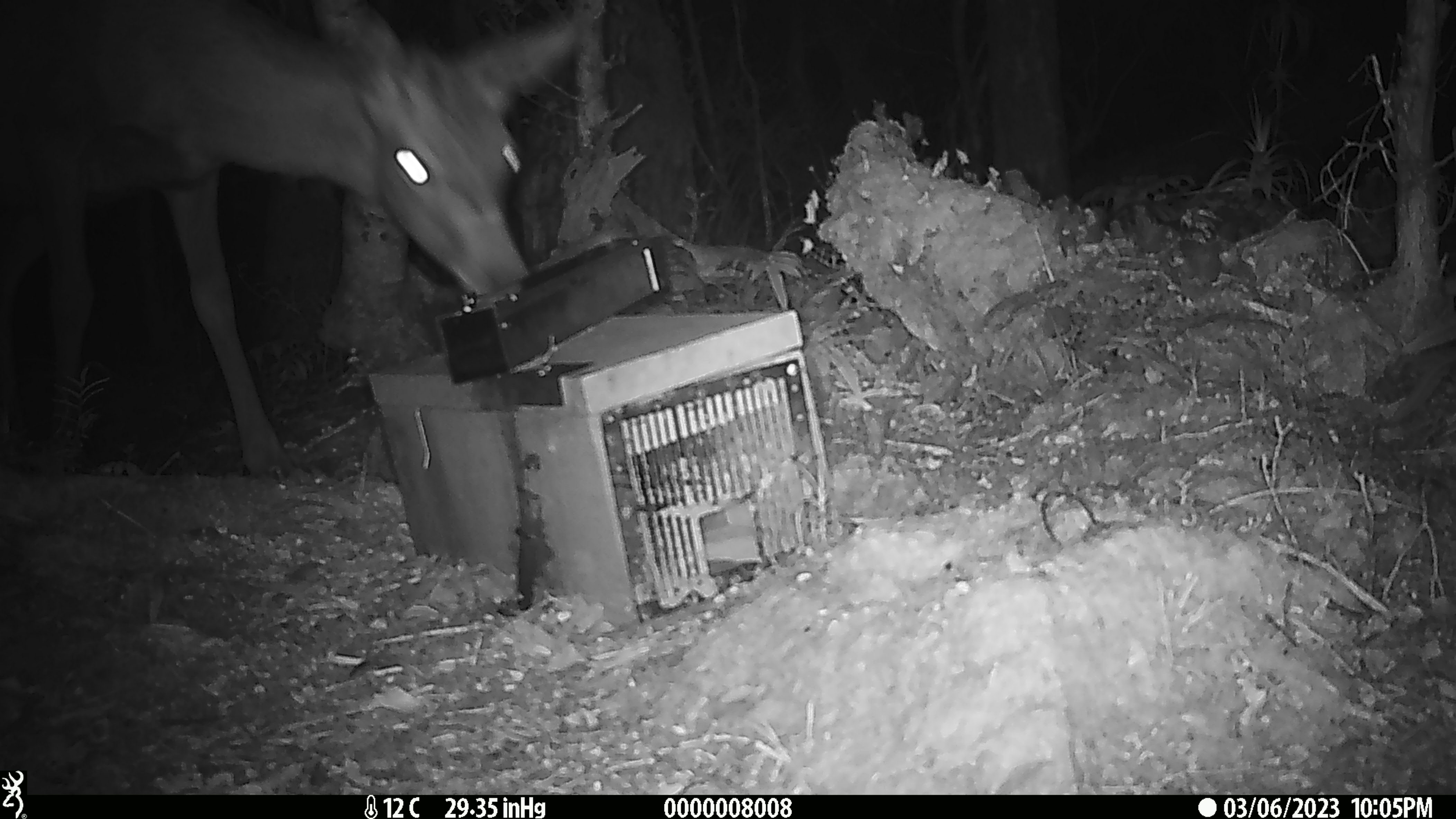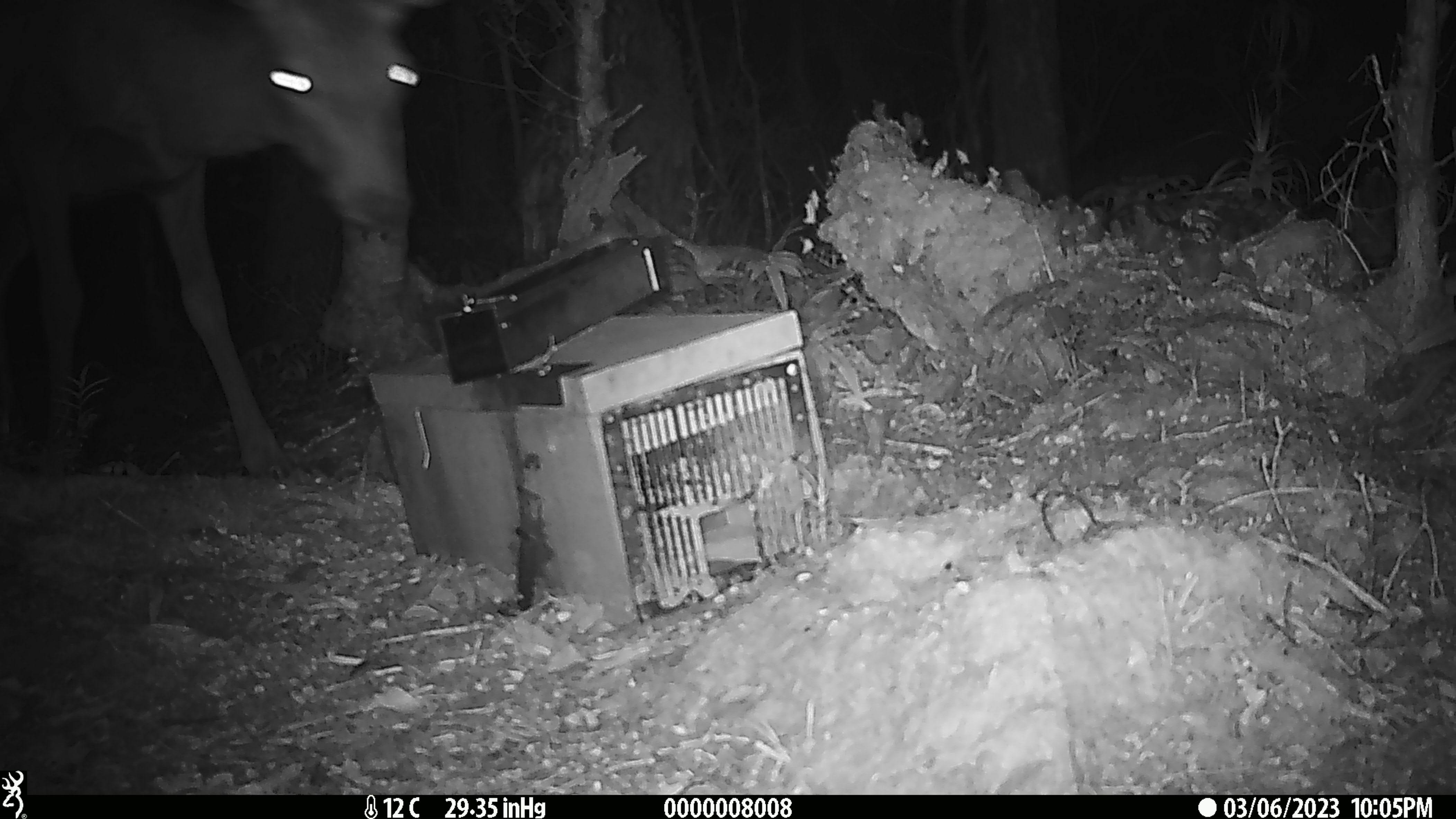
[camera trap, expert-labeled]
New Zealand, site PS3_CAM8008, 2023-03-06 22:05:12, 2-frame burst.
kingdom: Animalia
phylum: Chordata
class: Mammalia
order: Artiodactyla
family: Cervidae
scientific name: Cervidae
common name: deer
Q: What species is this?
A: Deer (Cervidae).